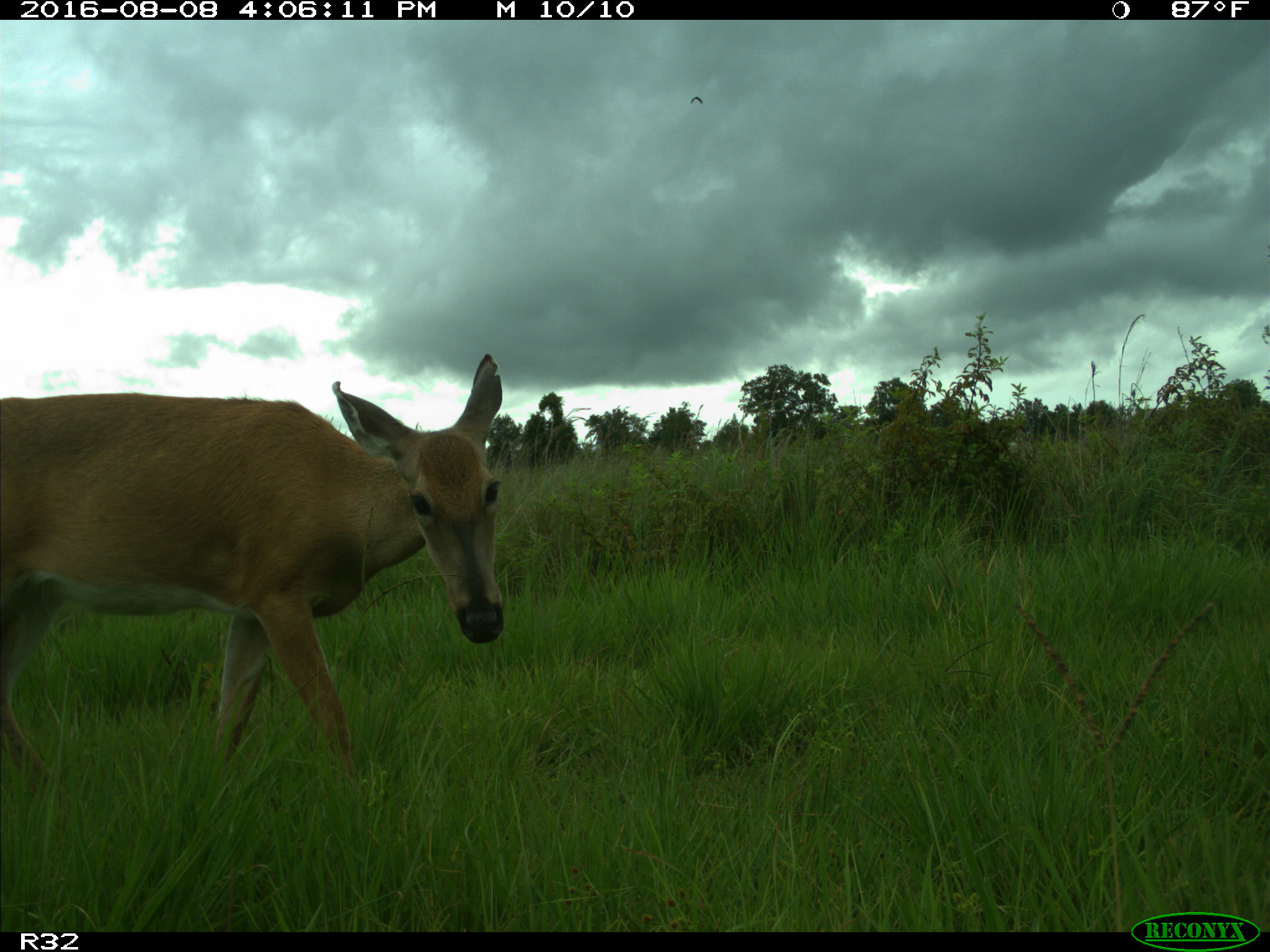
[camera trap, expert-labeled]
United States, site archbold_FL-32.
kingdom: Animalia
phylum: Chordata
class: Mammalia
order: Artiodactyla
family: Cervidae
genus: Odocoileus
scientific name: Odocoileus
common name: deer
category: unidentified deer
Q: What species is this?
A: Unidentified deer (deer) (Odocoileus).